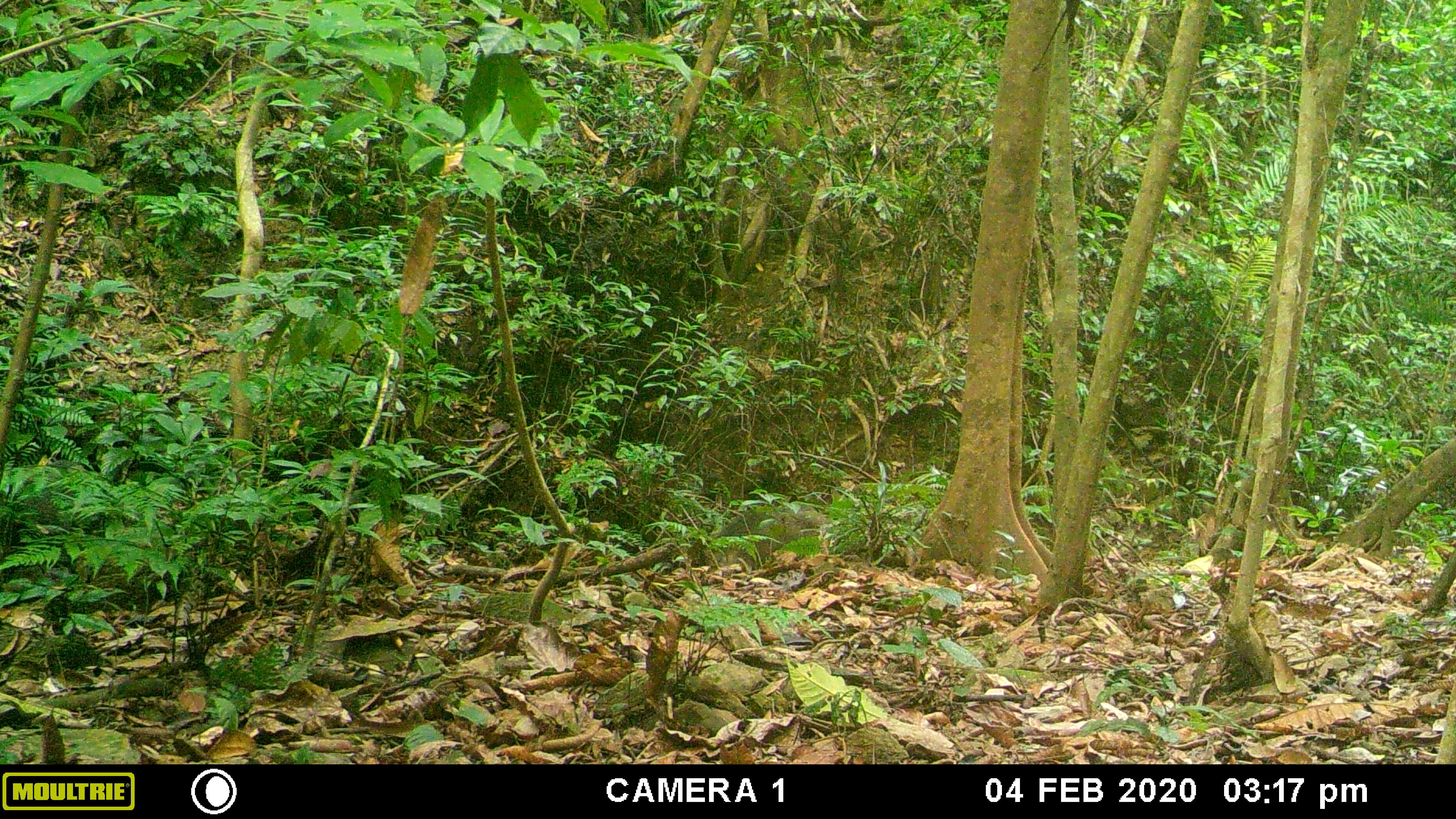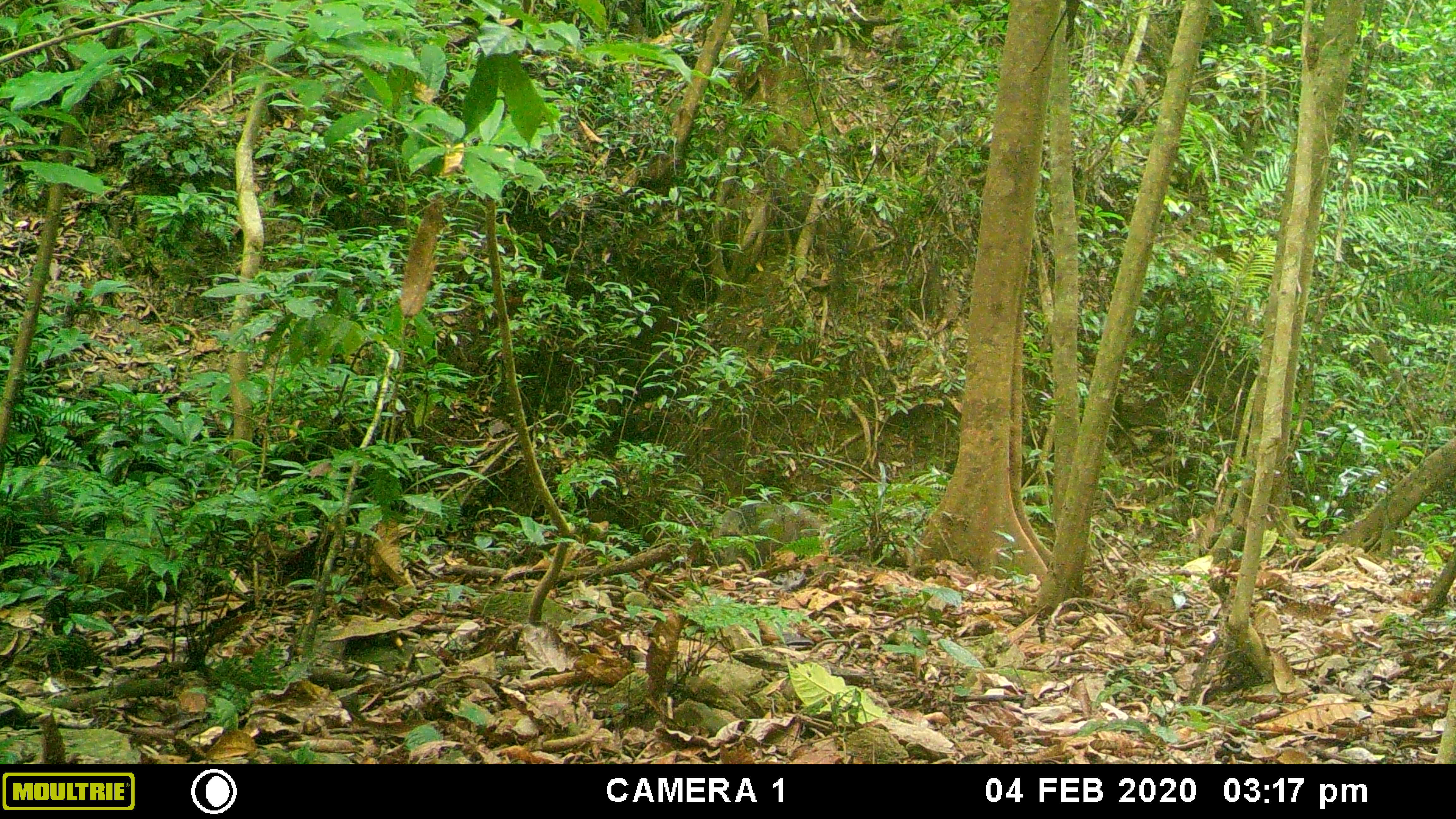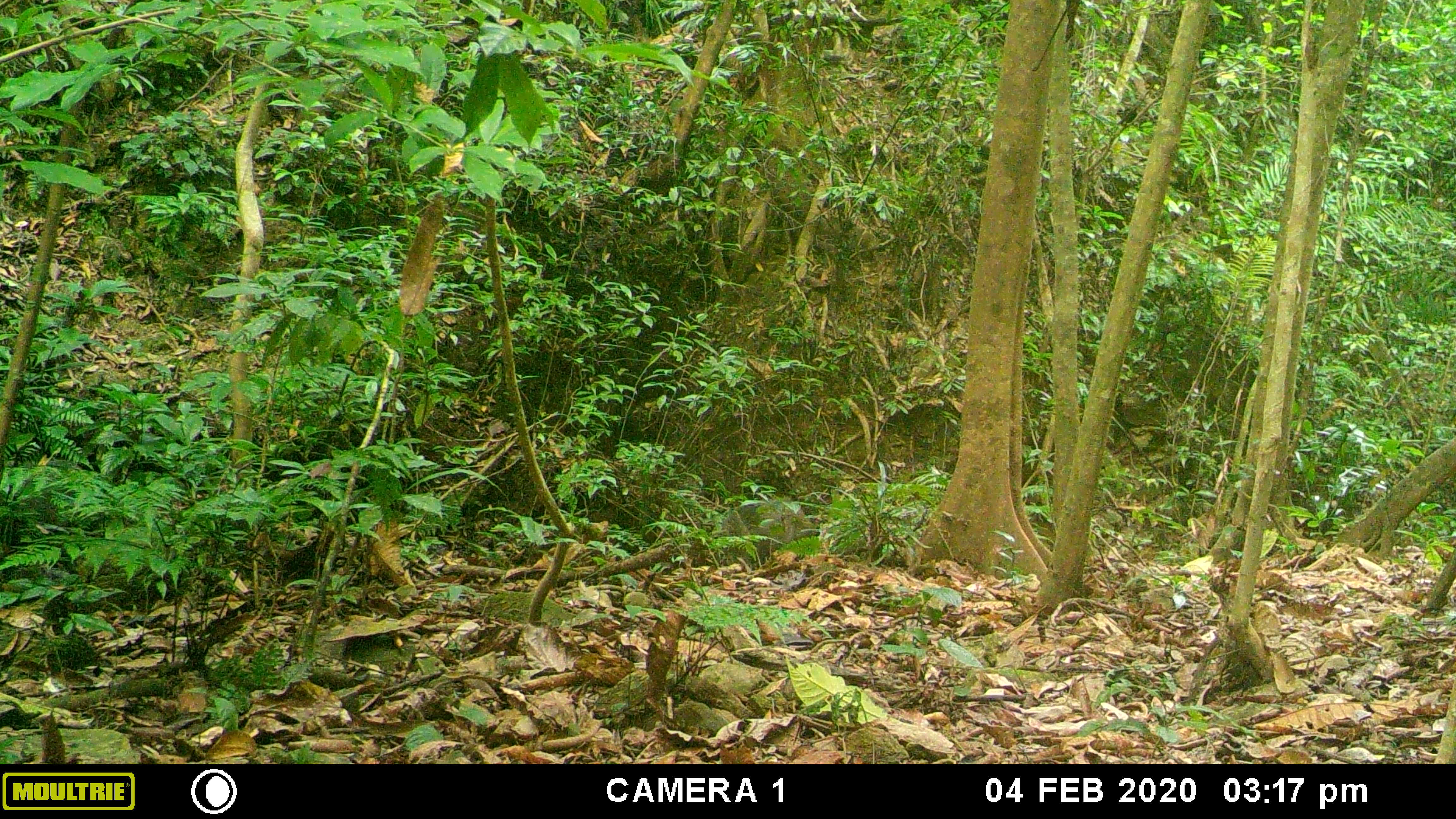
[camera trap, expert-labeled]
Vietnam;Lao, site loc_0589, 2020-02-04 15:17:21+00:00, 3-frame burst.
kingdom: Animalia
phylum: Chordata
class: Mammalia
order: Artiodactyla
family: Suidae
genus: Sus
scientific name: Sus scrofa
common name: eurasian wild pig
Eurasian wild pig (Sus scrofa). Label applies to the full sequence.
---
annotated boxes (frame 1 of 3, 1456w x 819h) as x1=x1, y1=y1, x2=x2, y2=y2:
eurasian wild pig: x1=707, y1=502, x2=827, y2=573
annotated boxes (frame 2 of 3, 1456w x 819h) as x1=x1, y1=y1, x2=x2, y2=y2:
eurasian wild pig: x1=712, y1=500, x2=828, y2=571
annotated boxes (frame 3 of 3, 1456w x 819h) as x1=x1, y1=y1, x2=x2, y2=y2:
eurasian wild pig: x1=719, y1=497, x2=820, y2=569